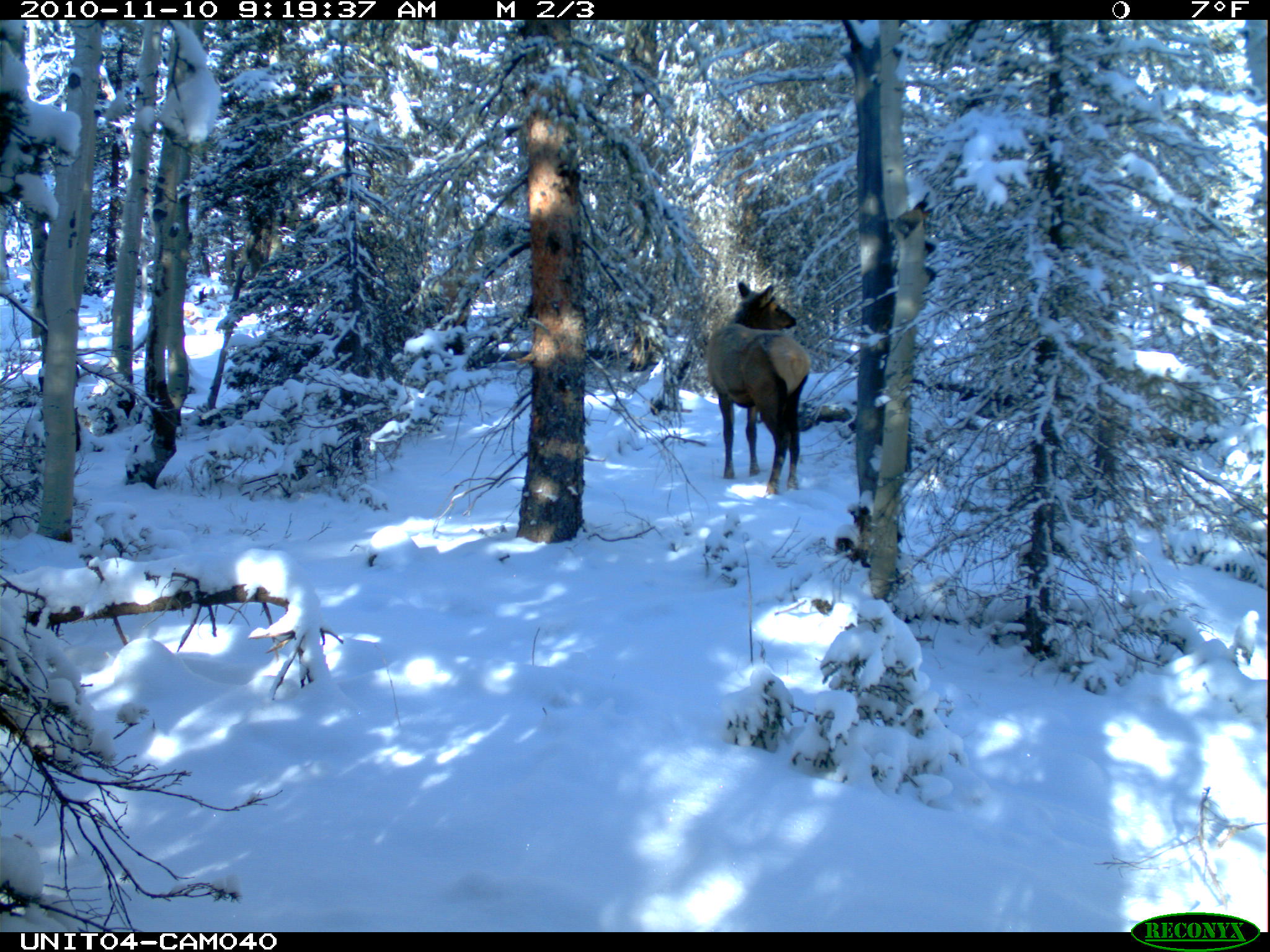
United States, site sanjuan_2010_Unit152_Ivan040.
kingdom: Animalia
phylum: Chordata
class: Mammalia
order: Artiodactyla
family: Cervidae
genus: Cervus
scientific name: Cervus elaphus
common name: red deer